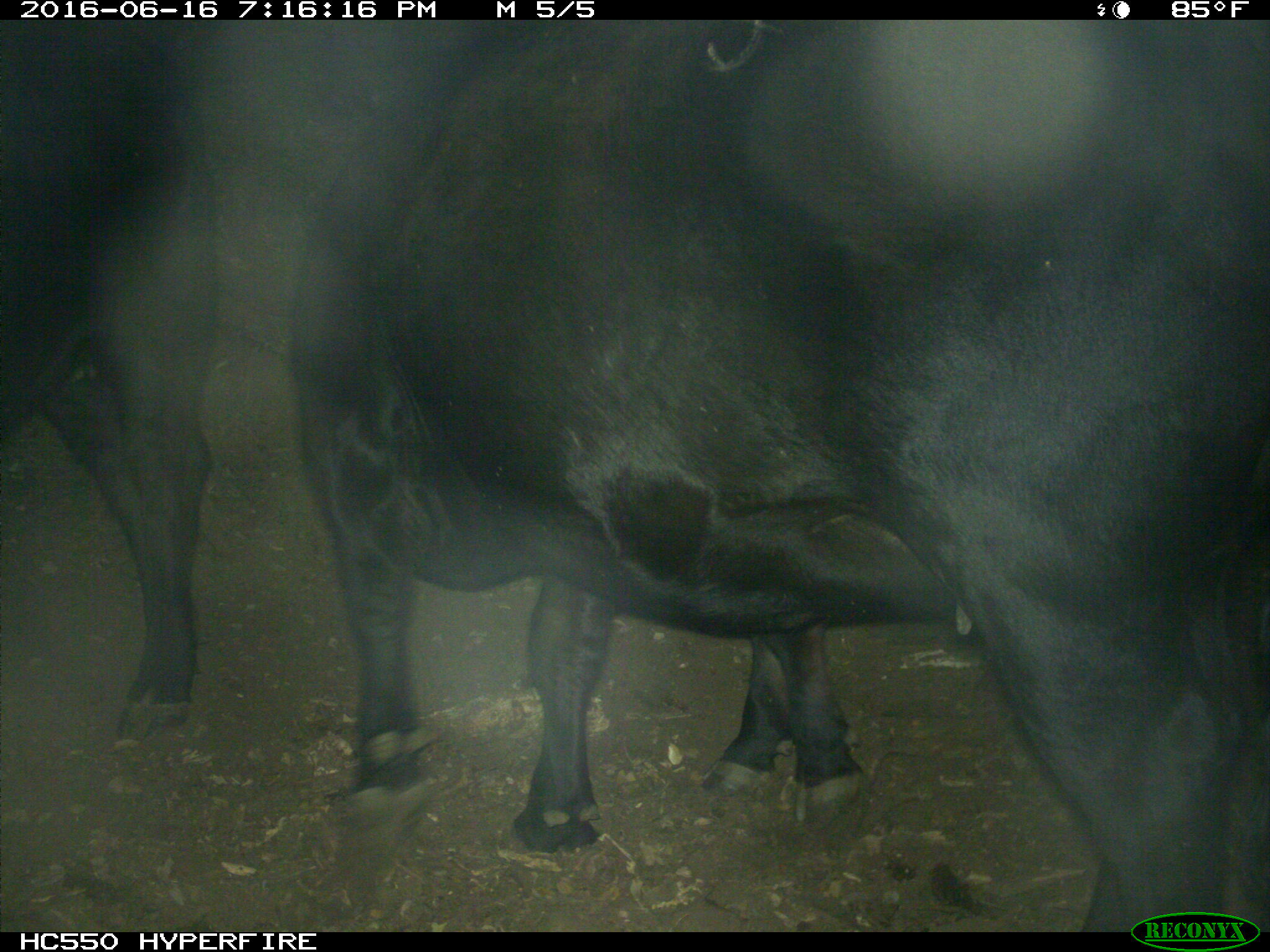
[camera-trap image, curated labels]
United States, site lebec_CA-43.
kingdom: Animalia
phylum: Chordata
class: Mammalia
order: Artiodactyla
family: Bovidae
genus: Bos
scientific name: Bos taurus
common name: domestic cow